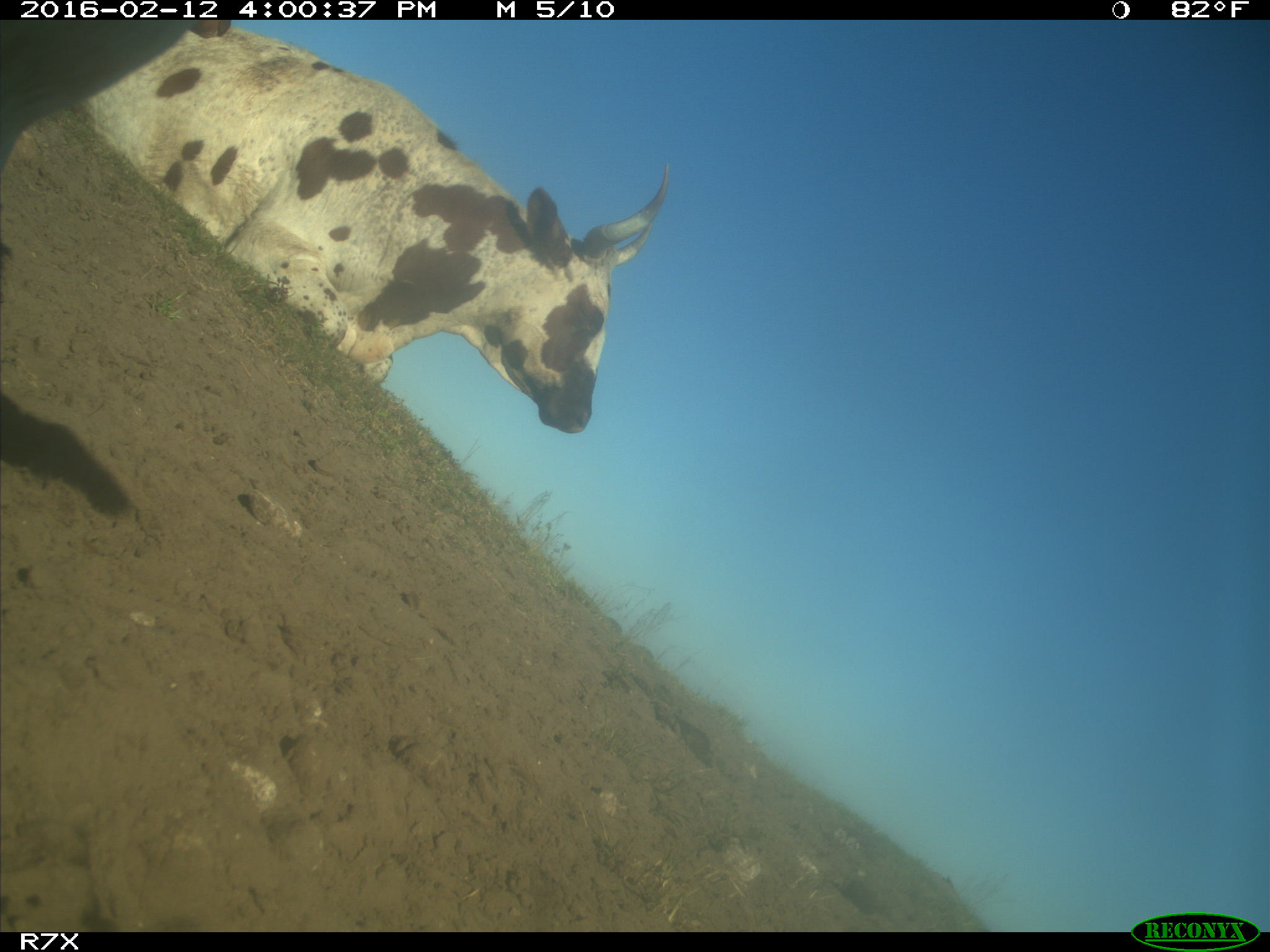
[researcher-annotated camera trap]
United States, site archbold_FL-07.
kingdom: Animalia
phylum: Chordata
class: Mammalia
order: Artiodactyla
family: Bovidae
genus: Bos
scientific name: Bos taurus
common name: domestic cow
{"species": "Bos taurus (domestic cow)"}